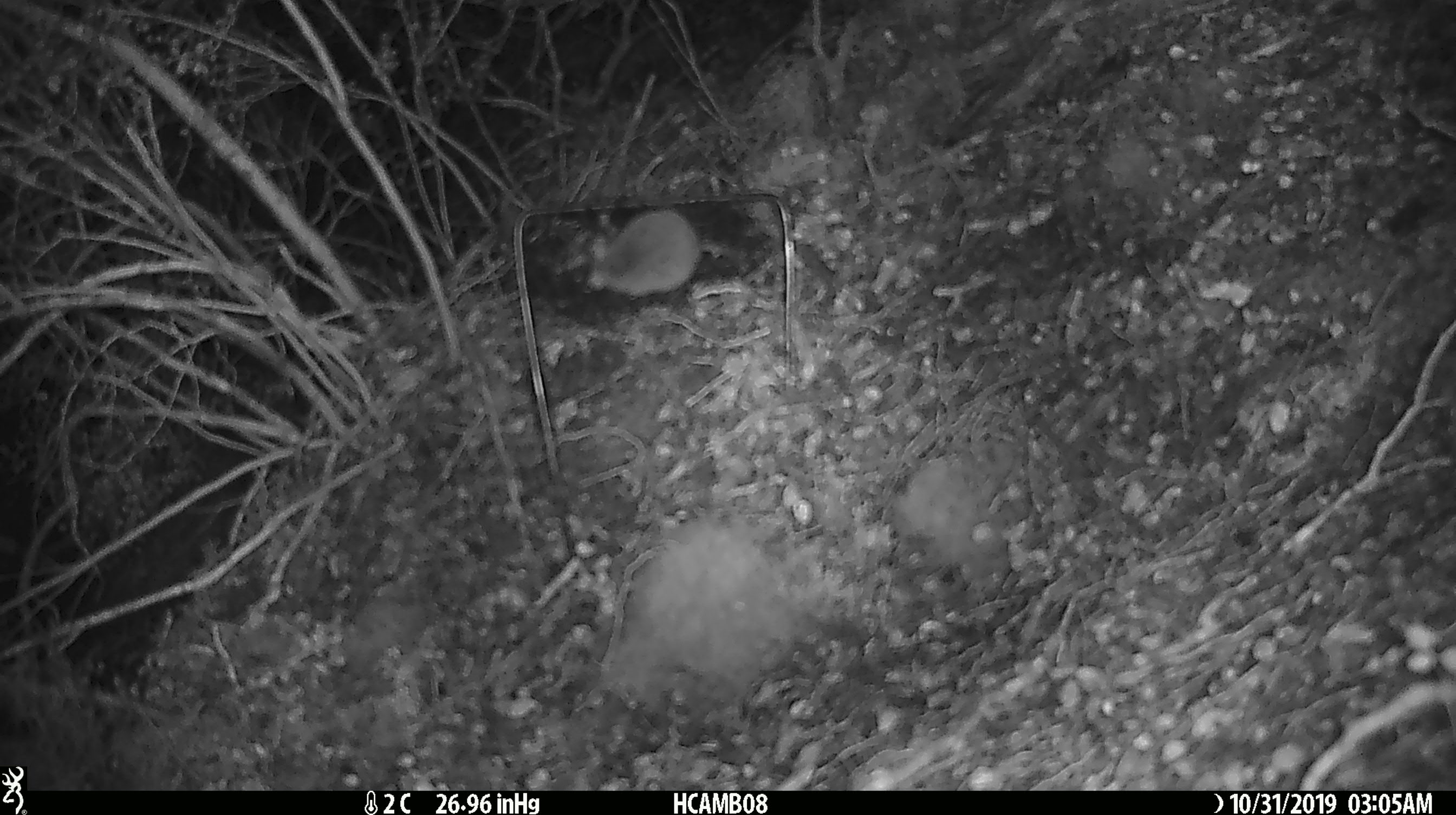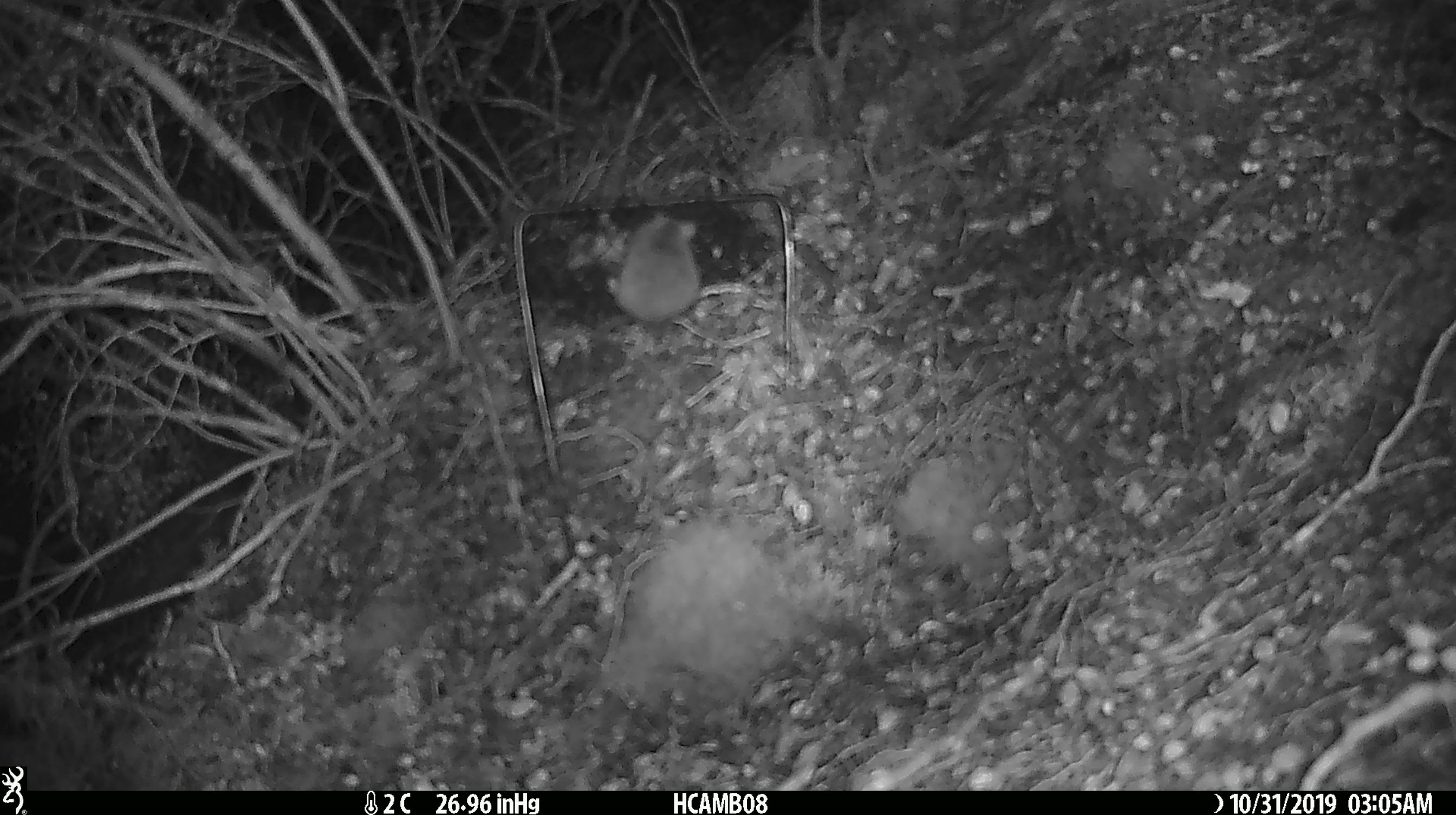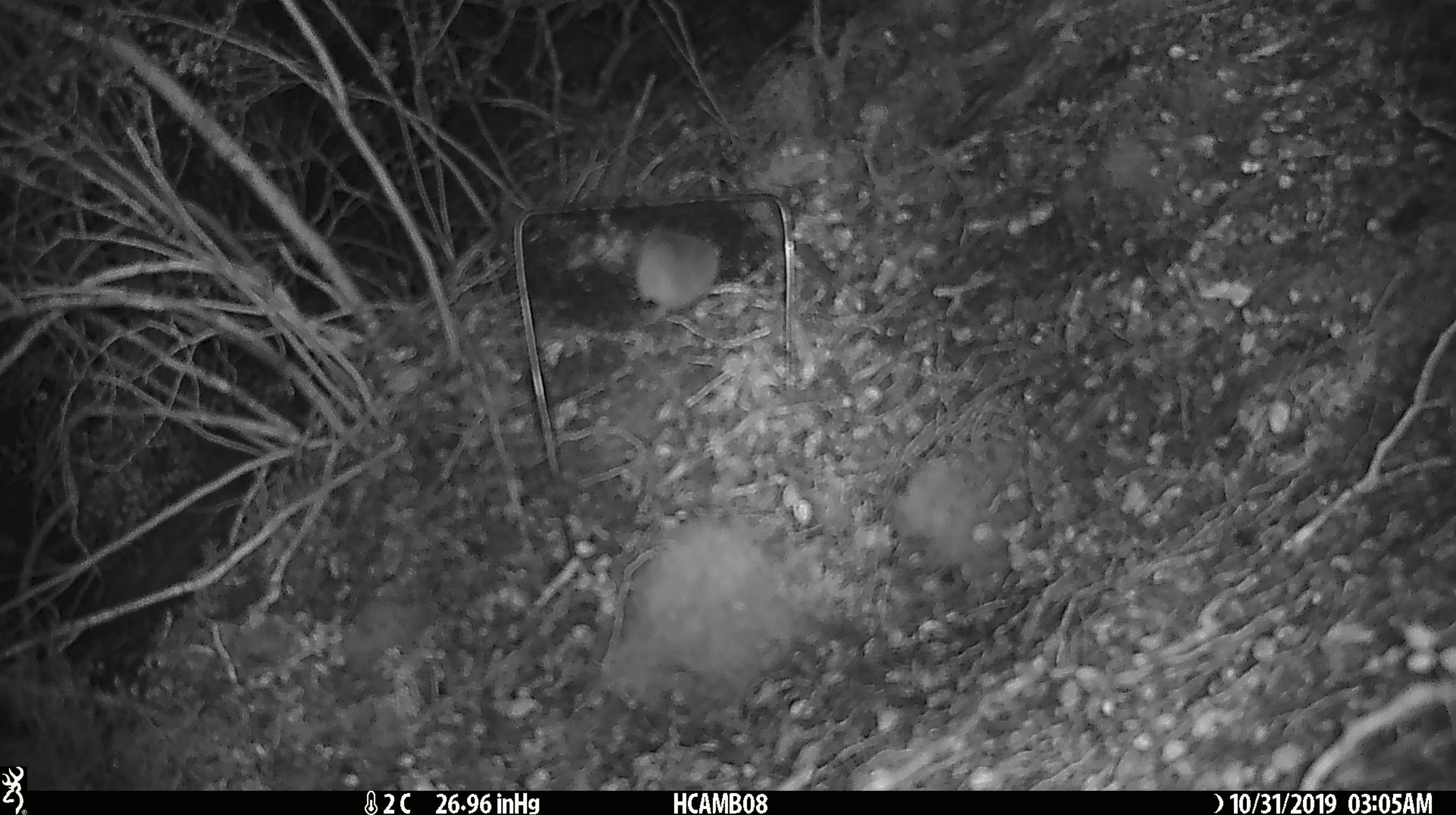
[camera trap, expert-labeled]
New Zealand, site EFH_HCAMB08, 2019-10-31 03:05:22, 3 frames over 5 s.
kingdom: Animalia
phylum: Chordata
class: Mammalia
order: Rodentia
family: Muridae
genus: Mus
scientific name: Mus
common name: mouse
Mouse (Mus).